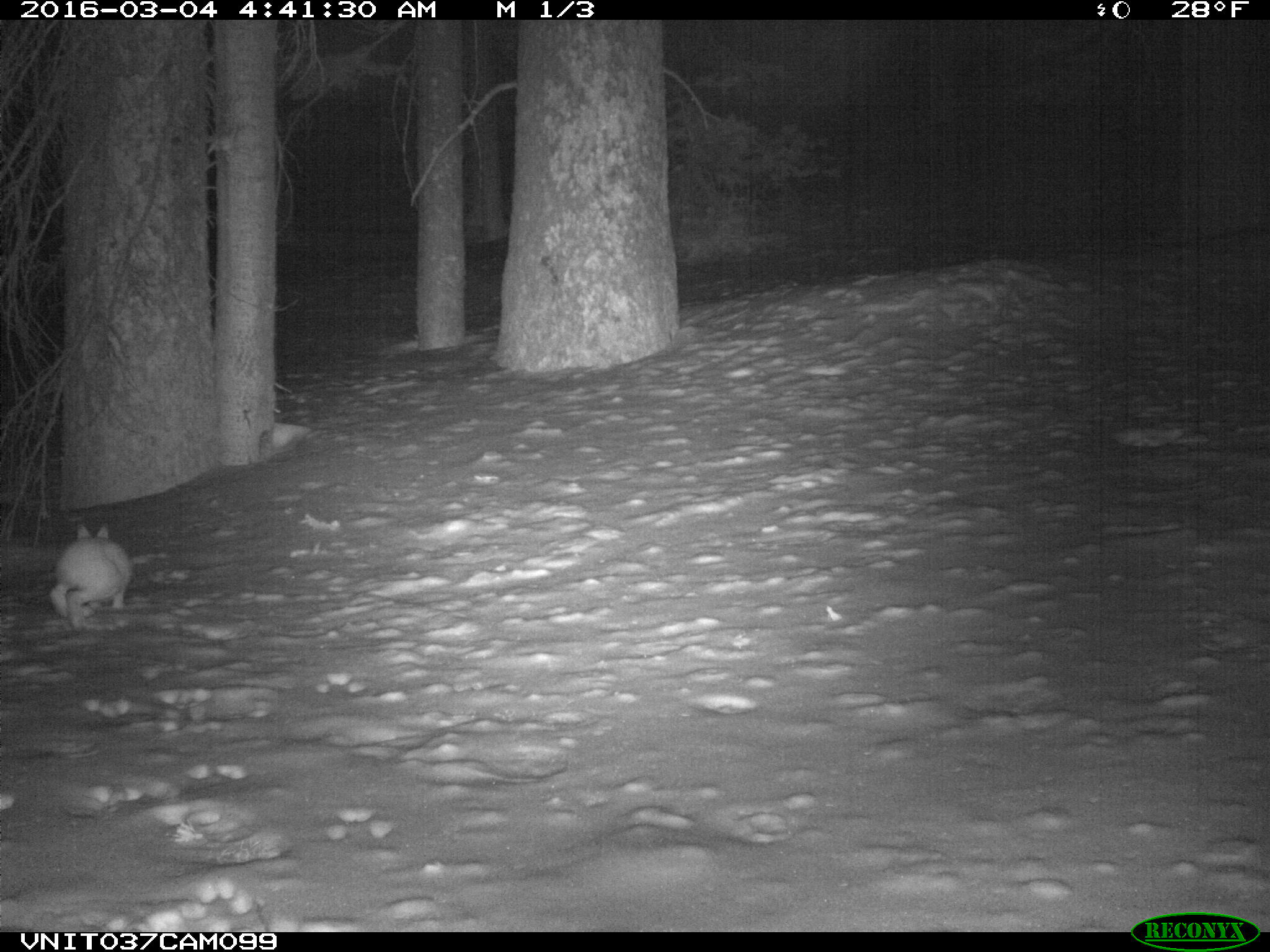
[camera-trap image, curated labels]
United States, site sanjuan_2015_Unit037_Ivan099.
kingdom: Animalia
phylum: Chordata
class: Mammalia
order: Lagomorpha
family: Leporidae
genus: Lepus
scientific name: Lepus americanus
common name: snowshoe hare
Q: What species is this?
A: Lepus americanus (snowshoe hare).